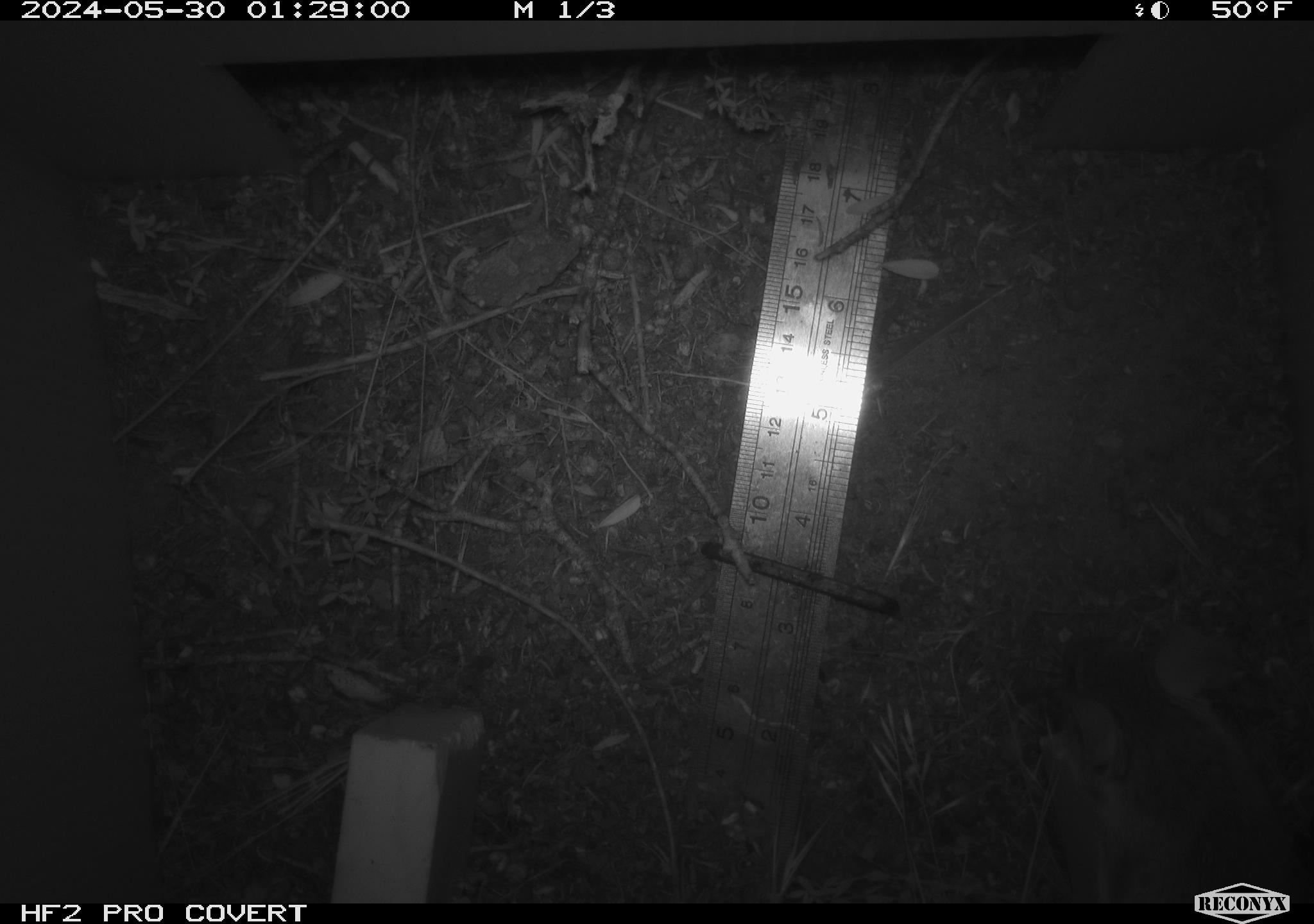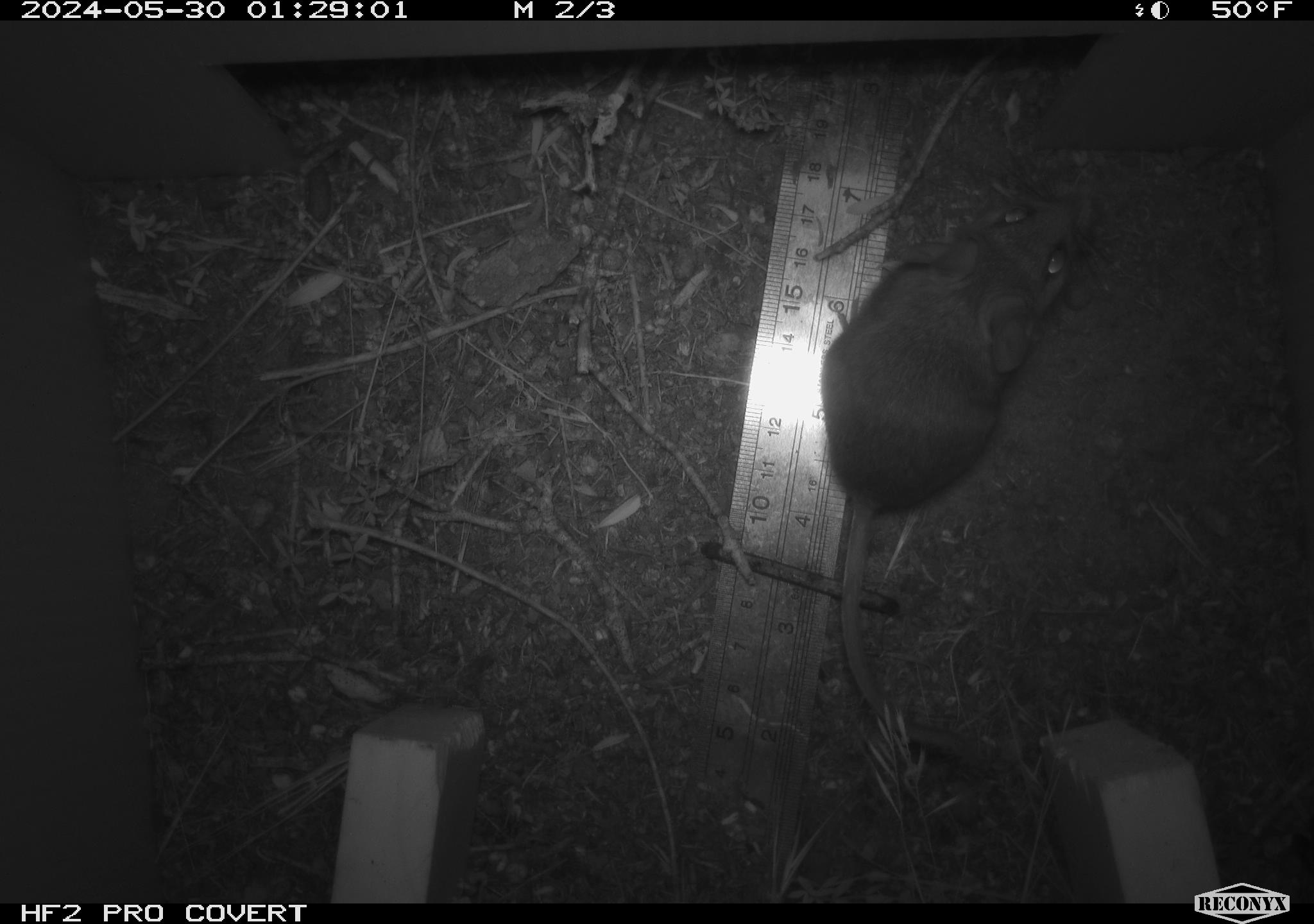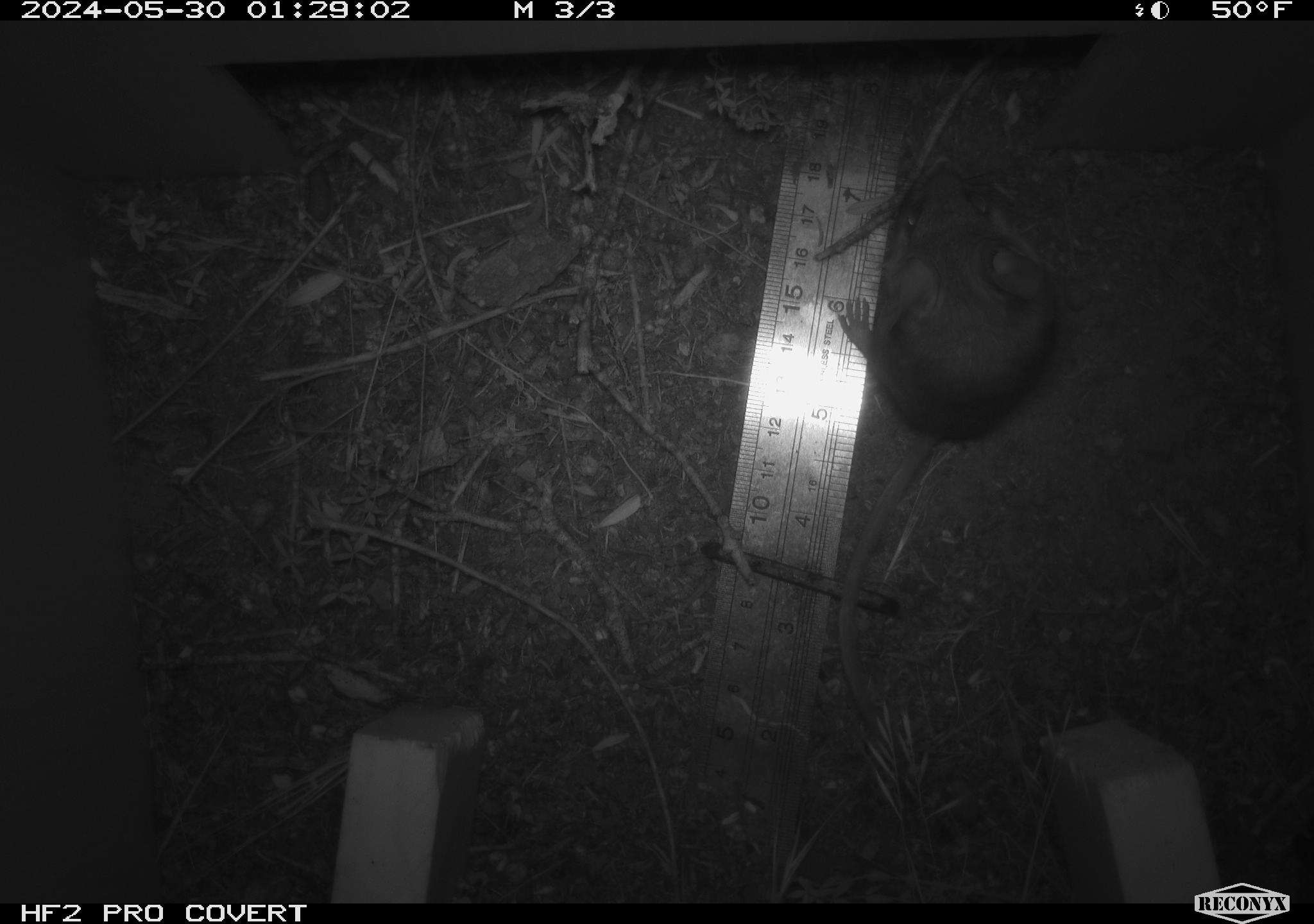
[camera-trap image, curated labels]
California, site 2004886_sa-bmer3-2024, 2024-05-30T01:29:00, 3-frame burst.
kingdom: Animalia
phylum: Chordata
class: Mammalia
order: Rodentia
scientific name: Rodentia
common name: mouse species